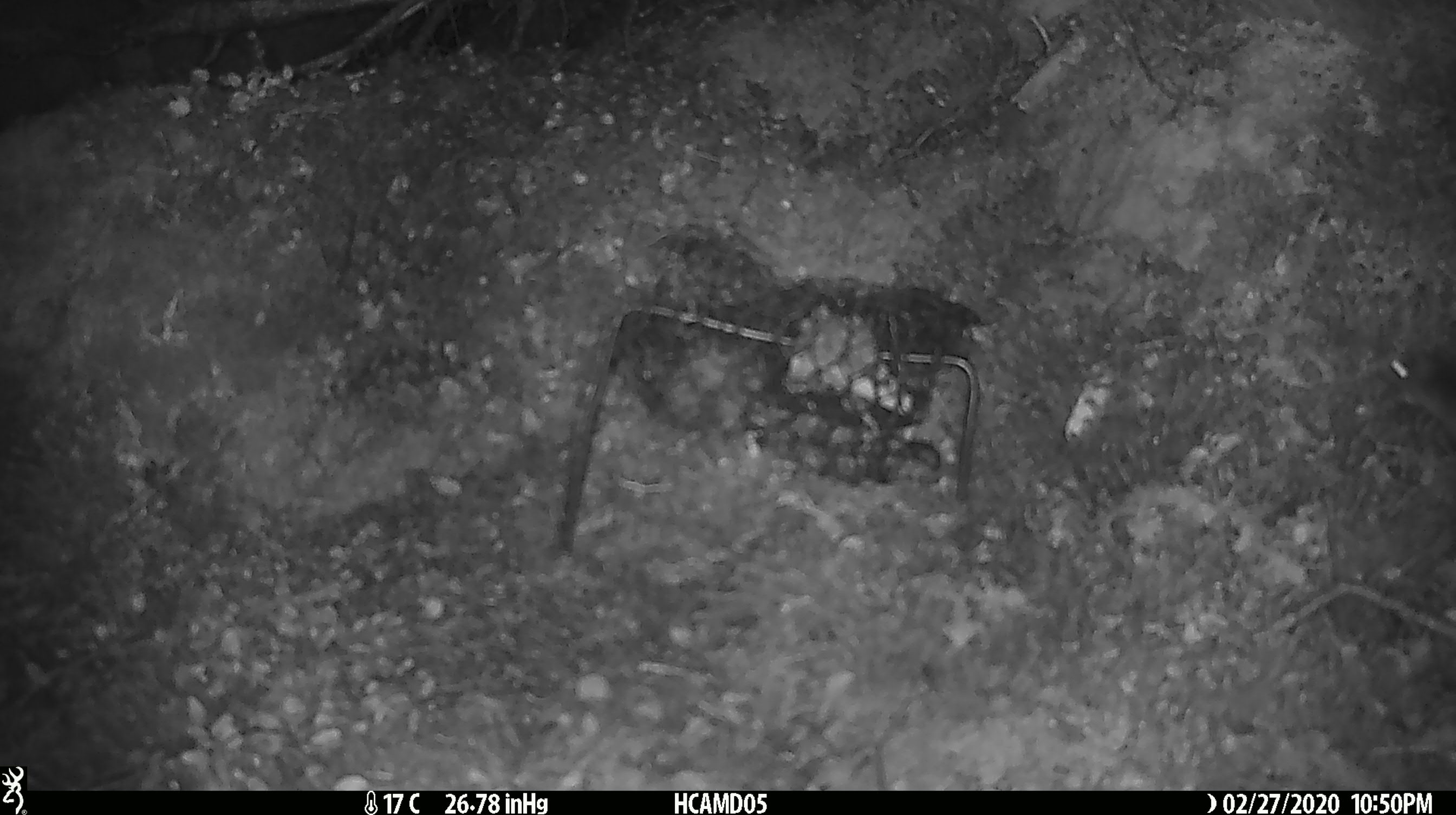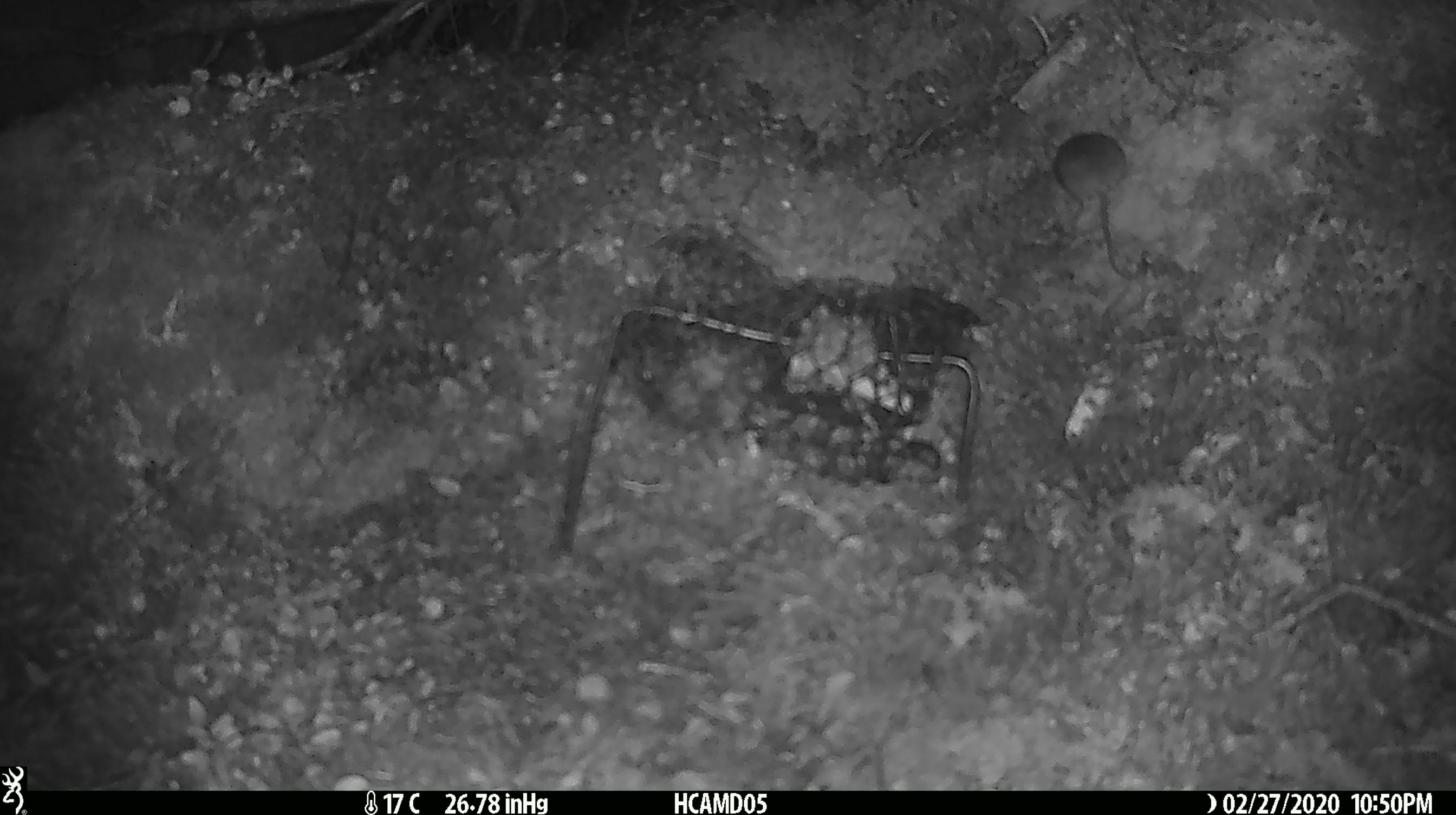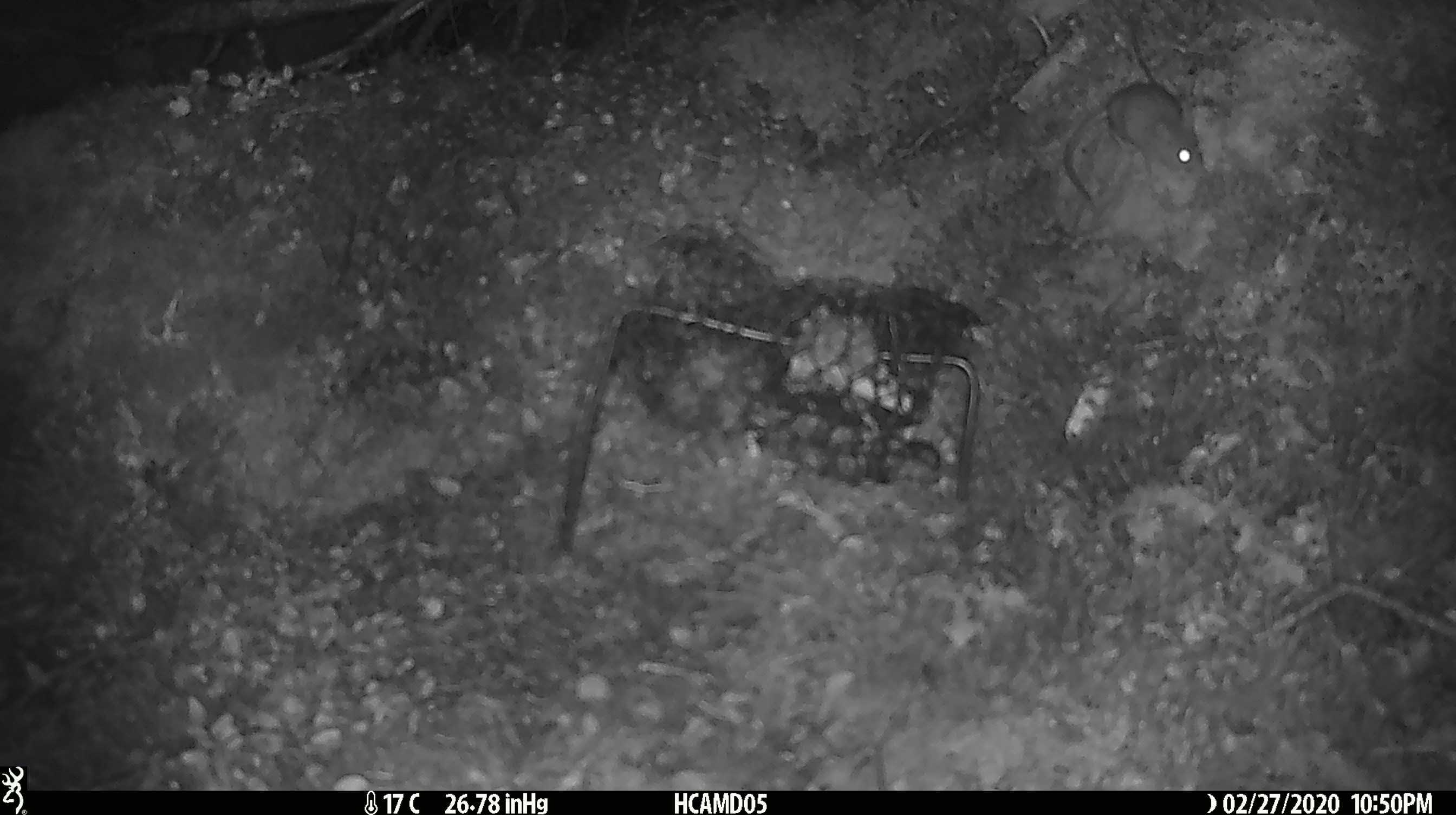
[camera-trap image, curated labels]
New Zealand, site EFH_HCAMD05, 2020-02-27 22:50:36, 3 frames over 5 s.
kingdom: Animalia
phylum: Chordata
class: Mammalia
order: Rodentia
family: Muridae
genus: Mus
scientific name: Mus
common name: mouse